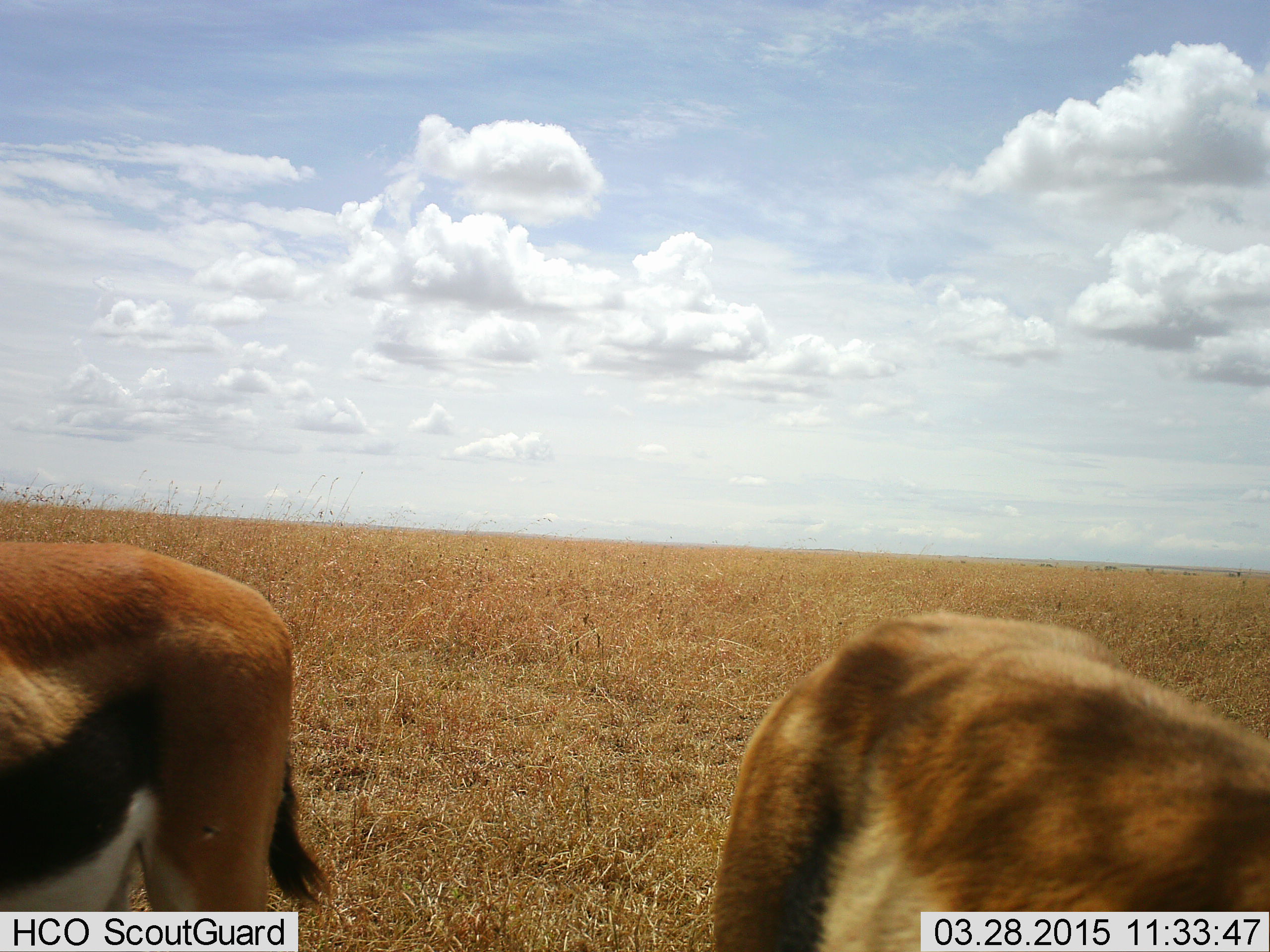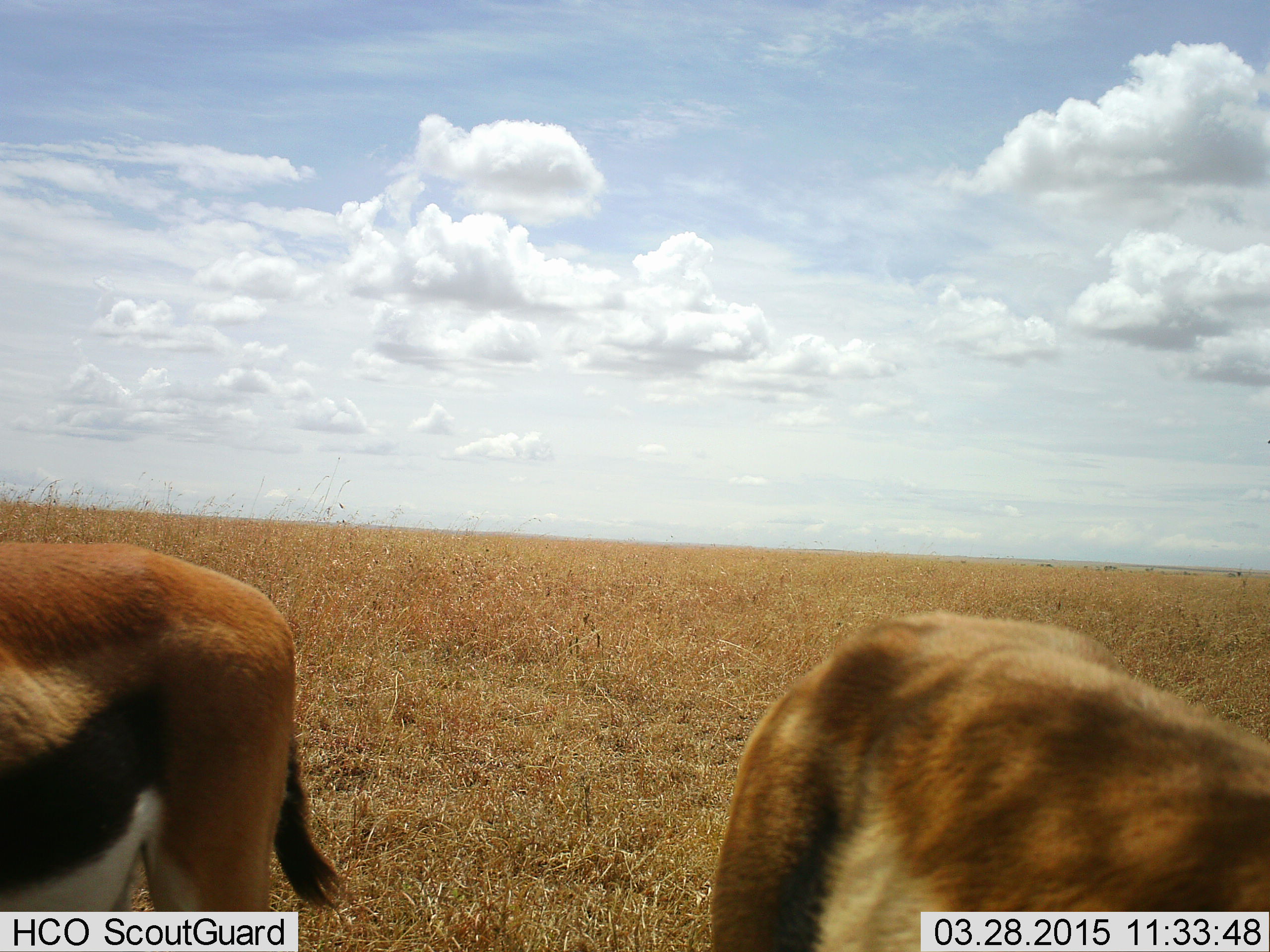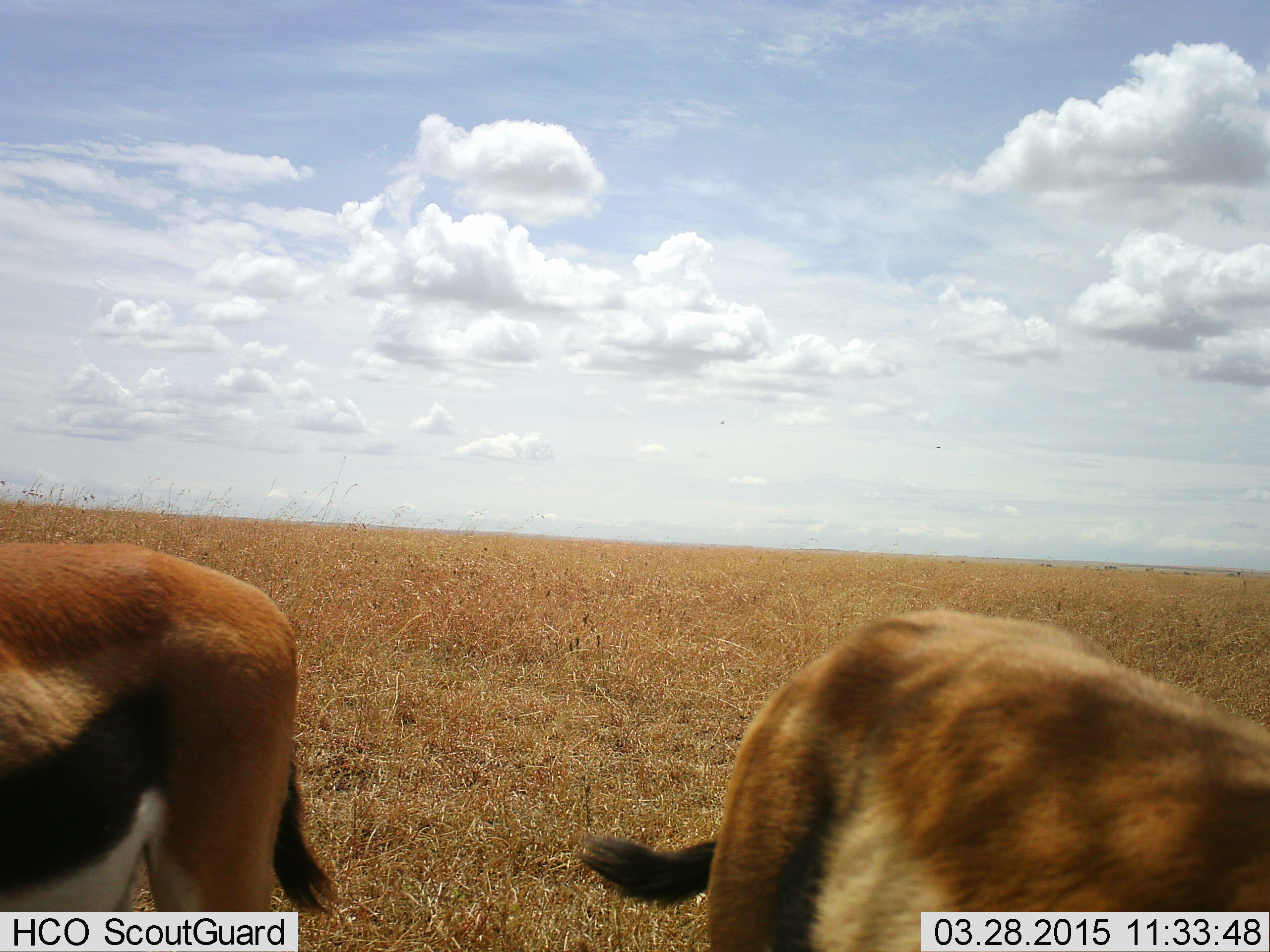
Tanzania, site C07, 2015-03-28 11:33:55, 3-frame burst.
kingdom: Animalia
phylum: Chordata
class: Mammalia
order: Artiodactyla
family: Bovidae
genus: Eudorcas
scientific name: Eudorcas thomsonii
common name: thomson's gazelle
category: gazellethomsons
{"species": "gazellethomsons (thomson's gazelle) (Eudorcas thomsonii)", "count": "2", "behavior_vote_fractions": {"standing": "60%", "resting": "0%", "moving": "10%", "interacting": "0%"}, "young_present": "0%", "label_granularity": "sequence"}